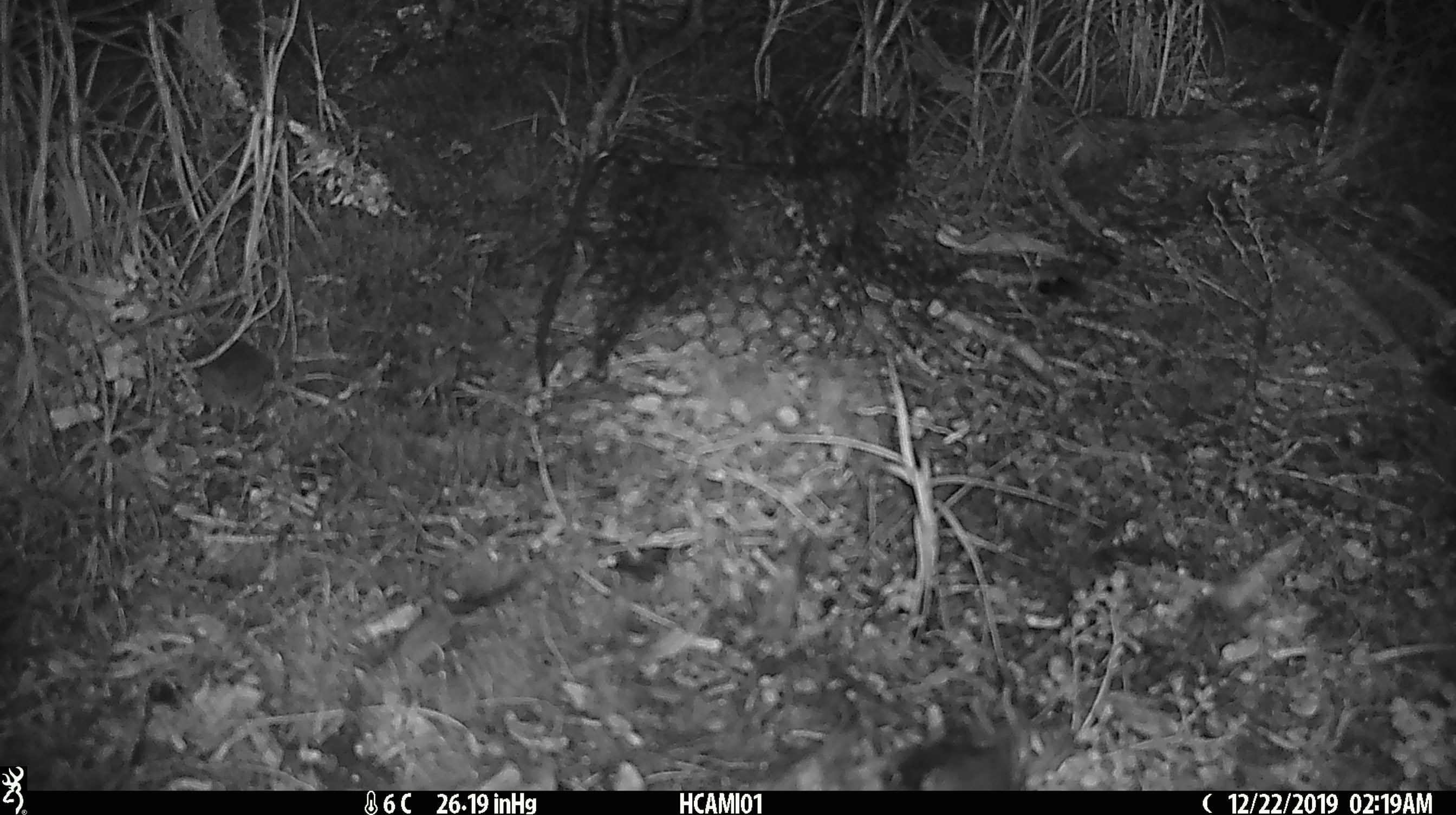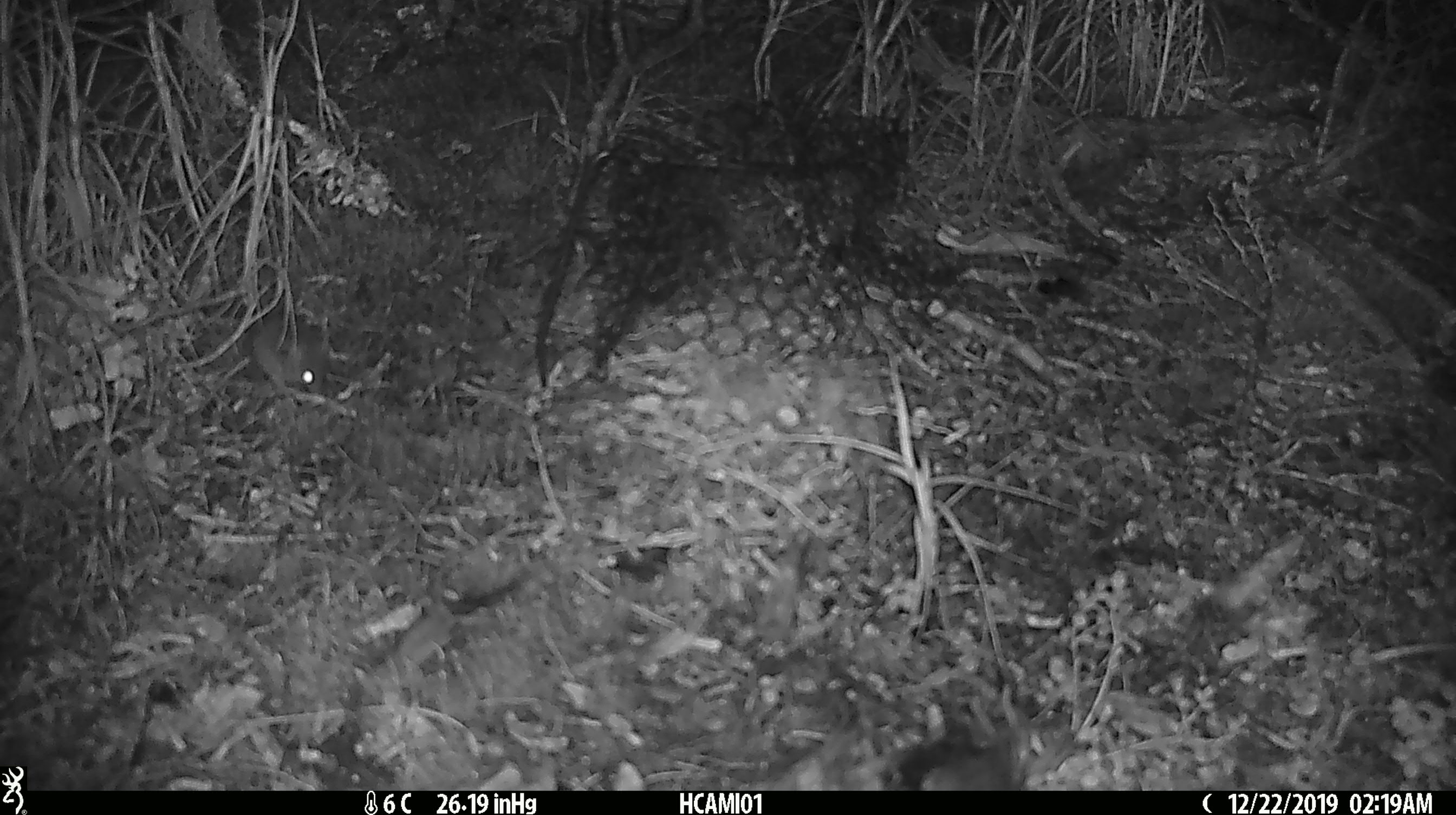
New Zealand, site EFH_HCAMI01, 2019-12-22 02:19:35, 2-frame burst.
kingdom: Animalia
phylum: Chordata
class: Mammalia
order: Rodentia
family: Muridae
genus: Mus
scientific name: Mus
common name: mouse